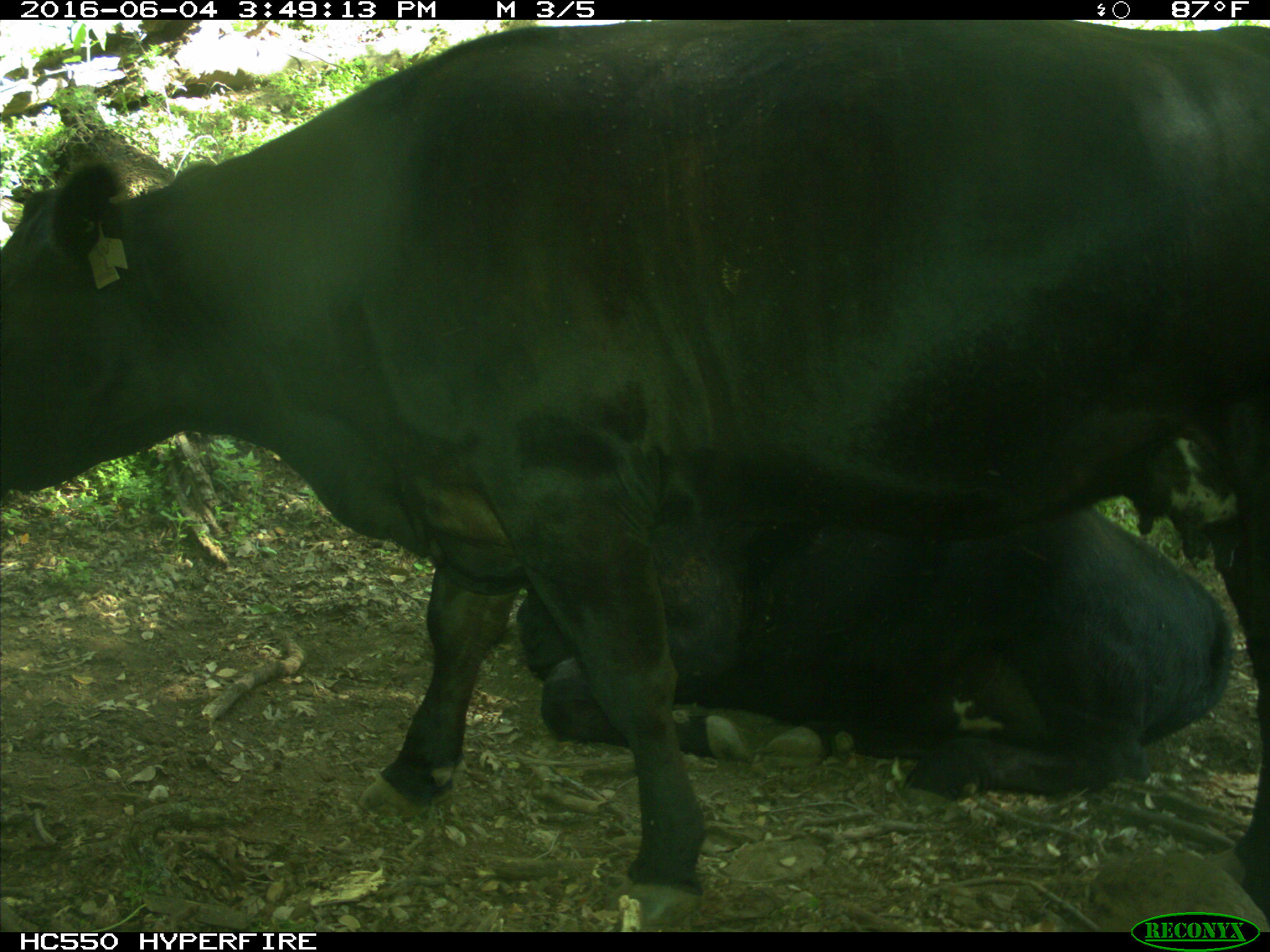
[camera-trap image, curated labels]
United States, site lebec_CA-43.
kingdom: Animalia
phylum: Chordata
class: Mammalia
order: Artiodactyla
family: Bovidae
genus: Bos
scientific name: Bos taurus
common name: domestic cow